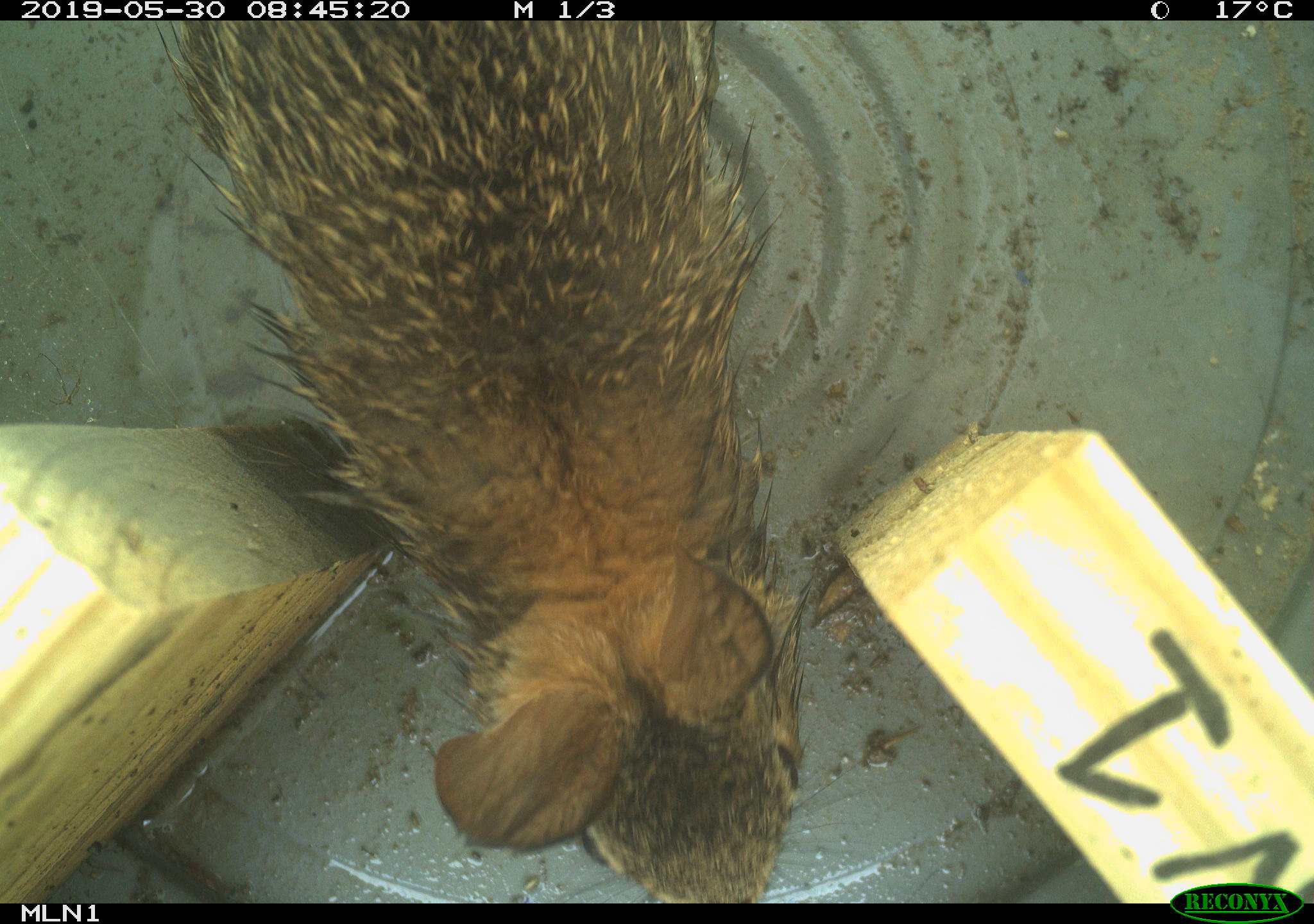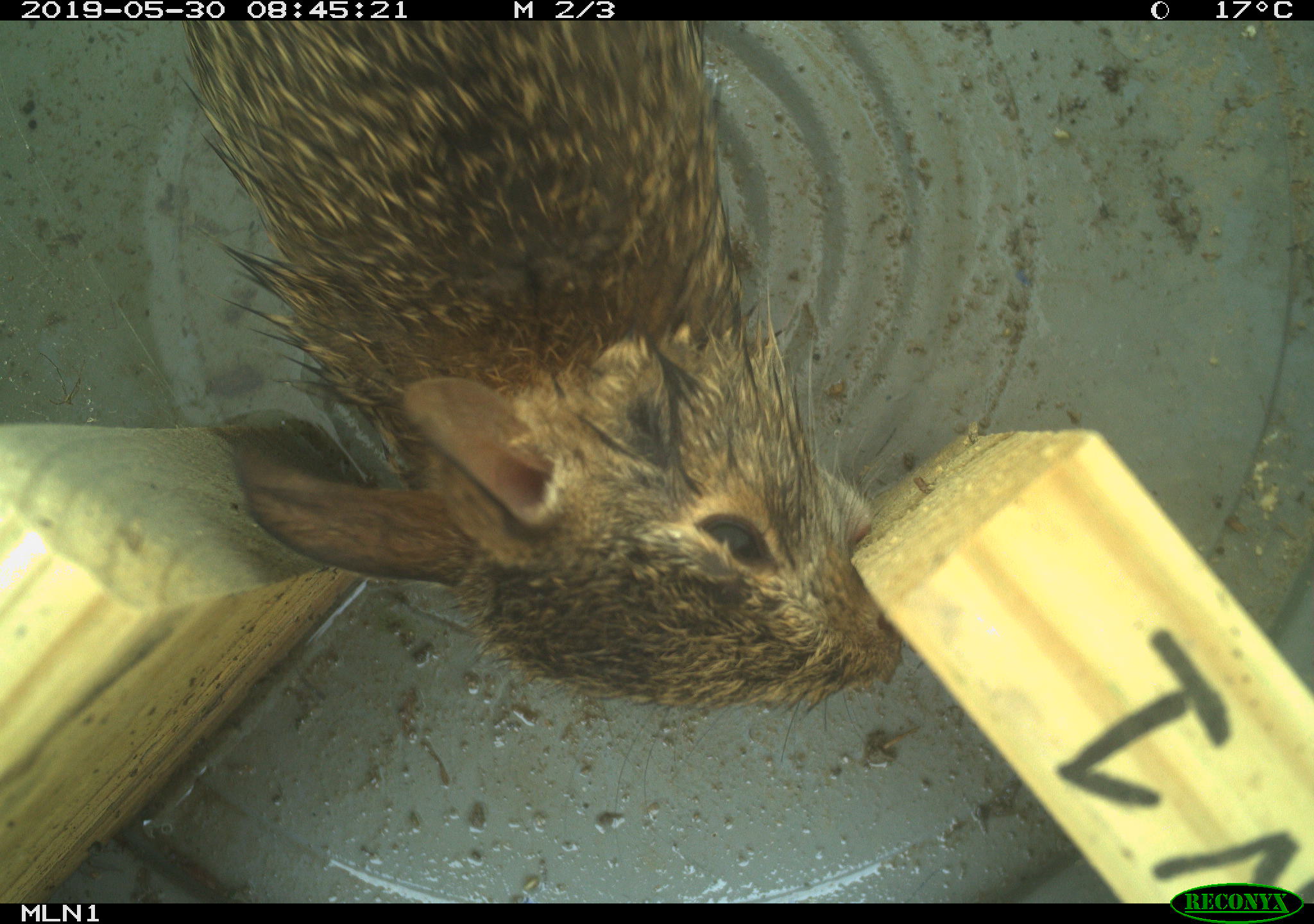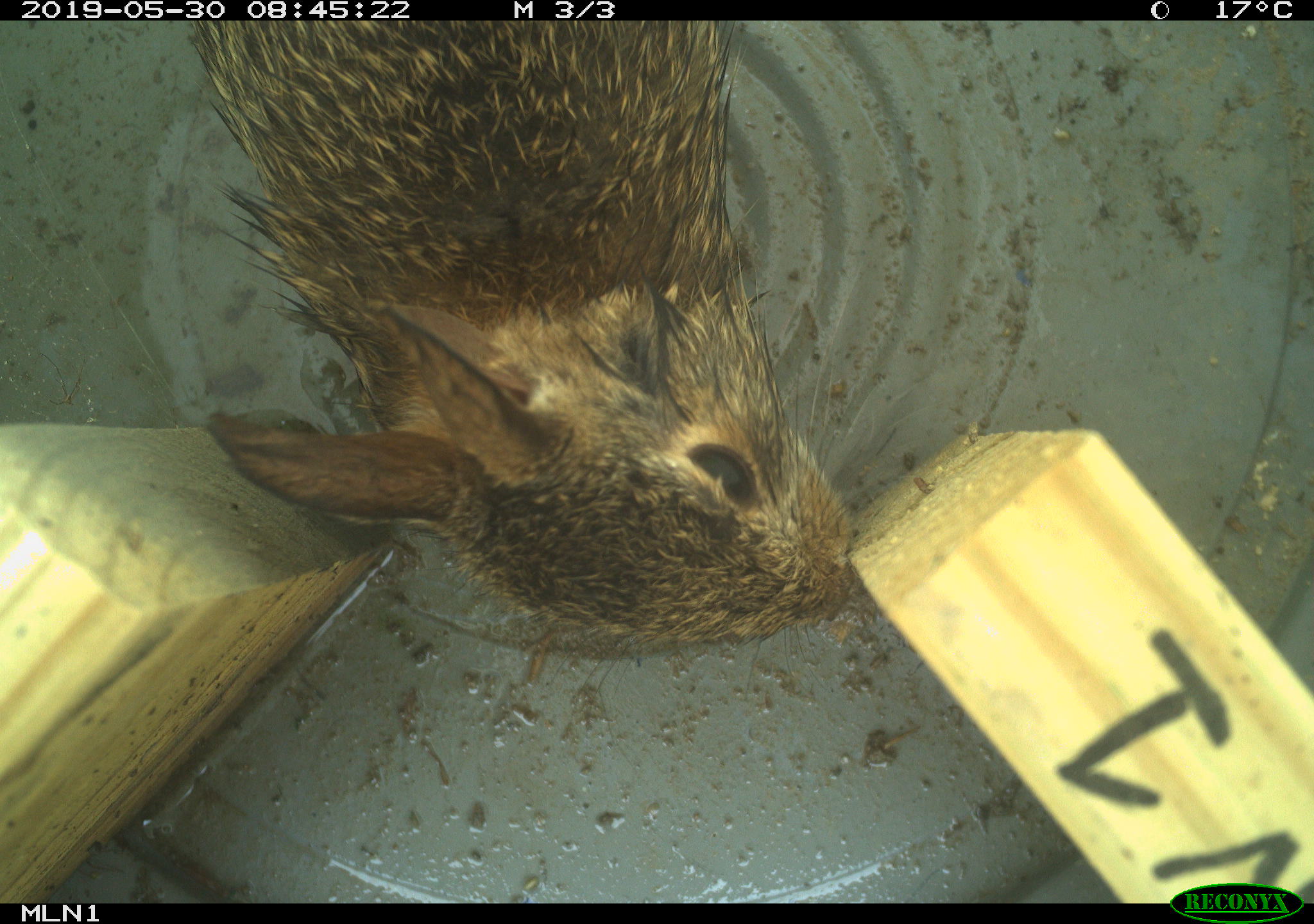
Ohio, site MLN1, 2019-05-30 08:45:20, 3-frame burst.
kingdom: Animalia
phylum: Chordata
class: Mammalia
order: Lagomorpha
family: Leporidae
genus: Sylvilagus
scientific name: Sylvilagus floridanus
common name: eastern cottontail